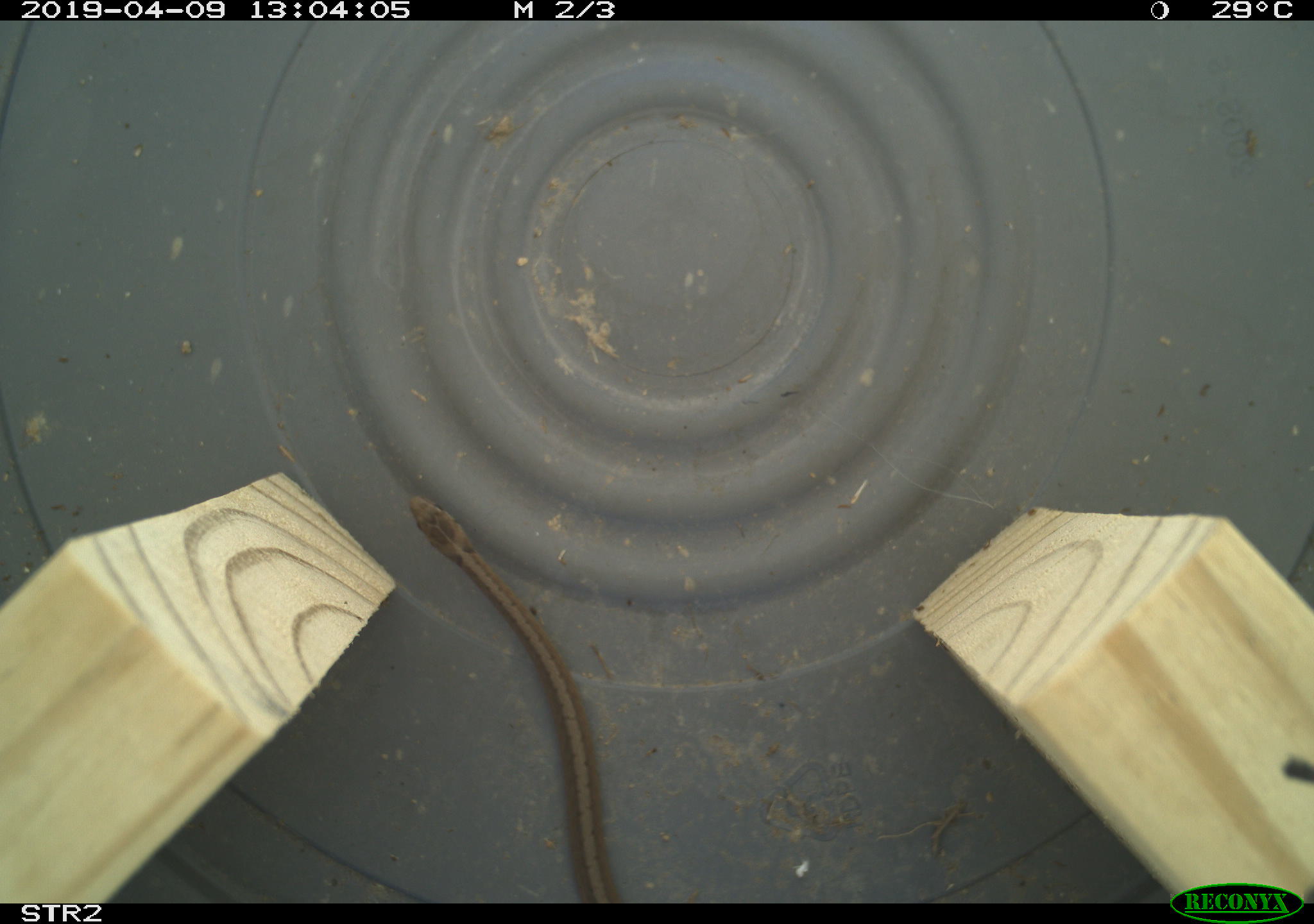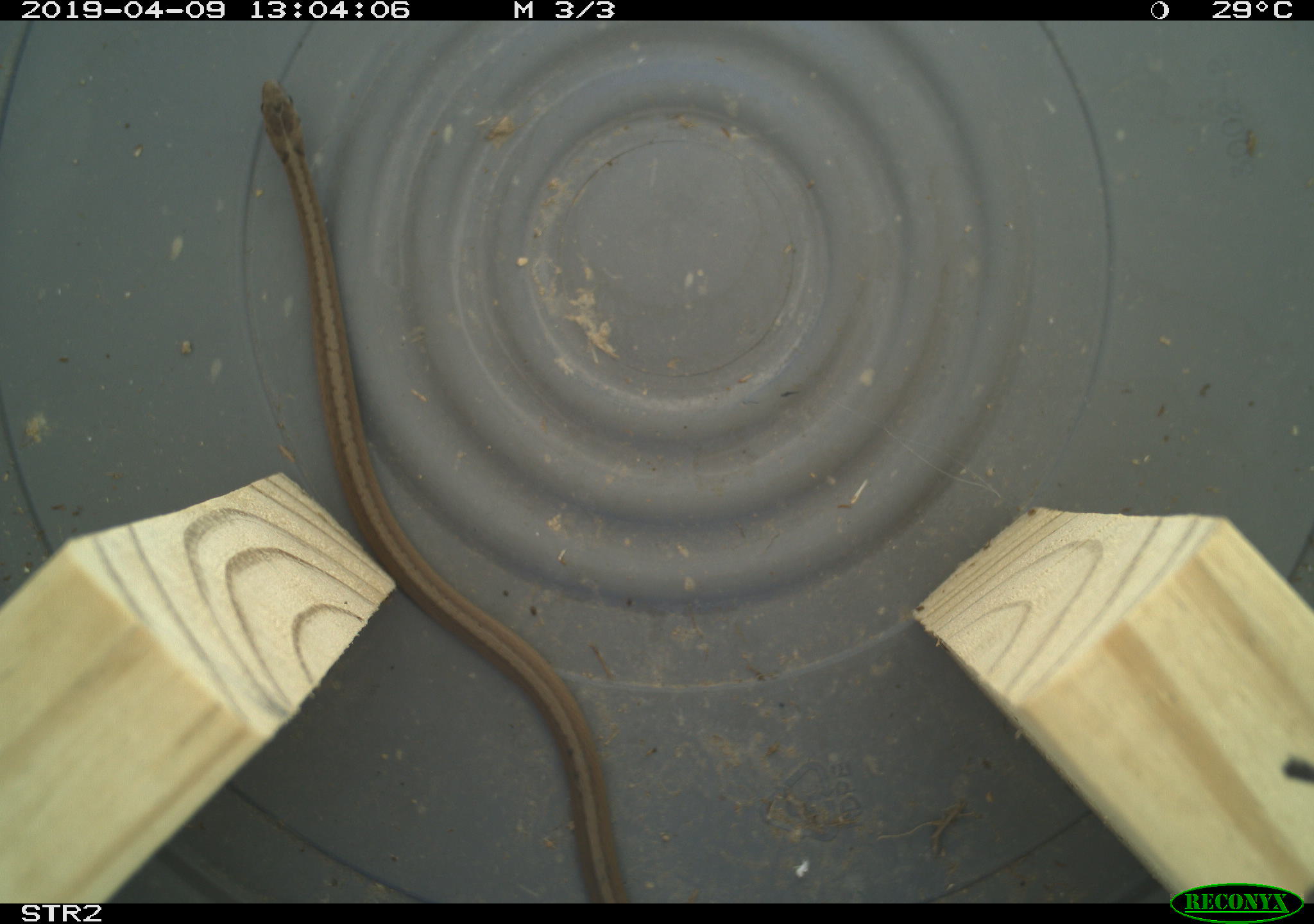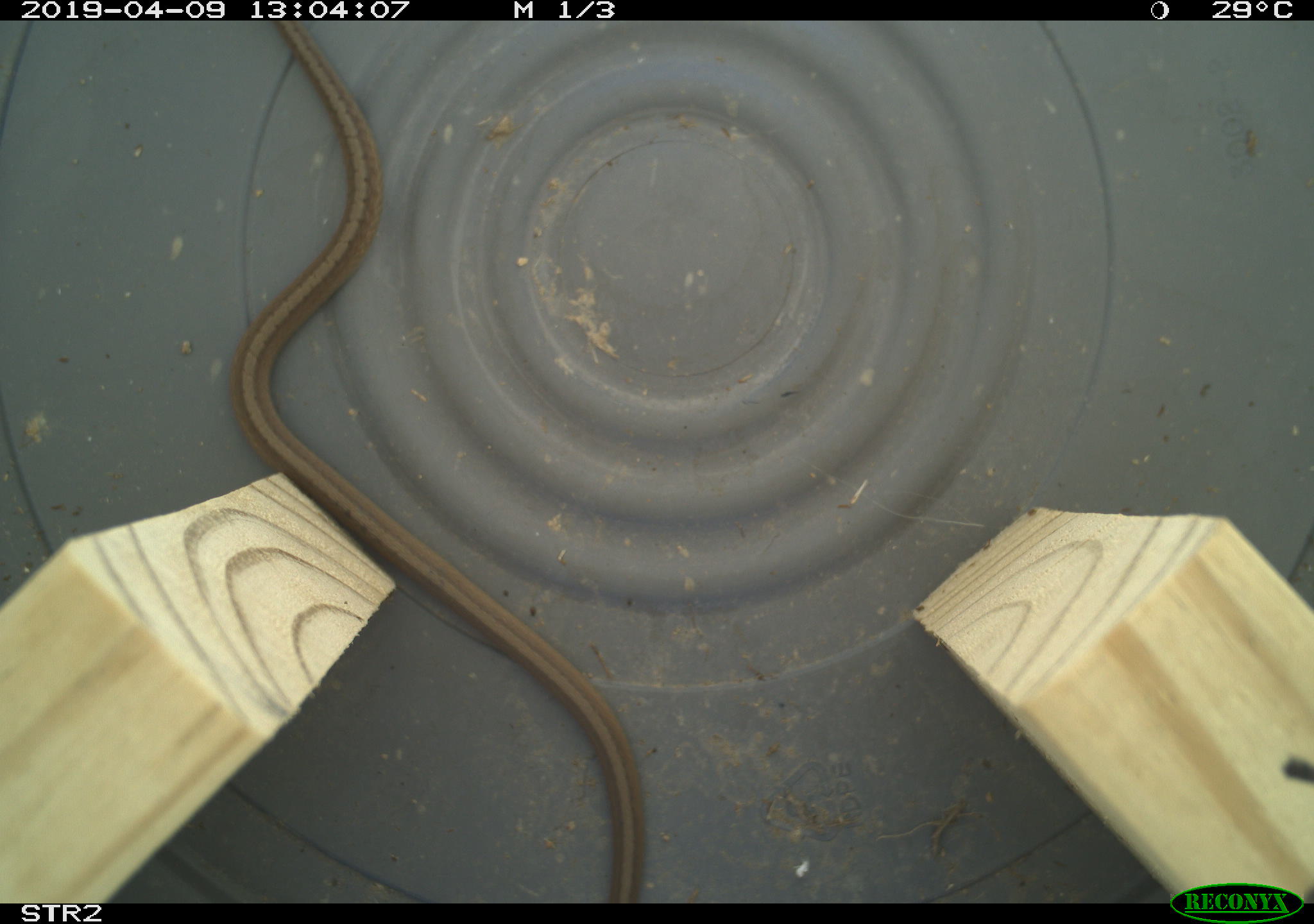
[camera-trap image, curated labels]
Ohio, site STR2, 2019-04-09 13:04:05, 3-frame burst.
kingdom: Animalia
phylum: Chordata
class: Reptilia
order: Squamata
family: Colubridae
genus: Storeria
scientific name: Storeria dekayi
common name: dekay's brownsnake